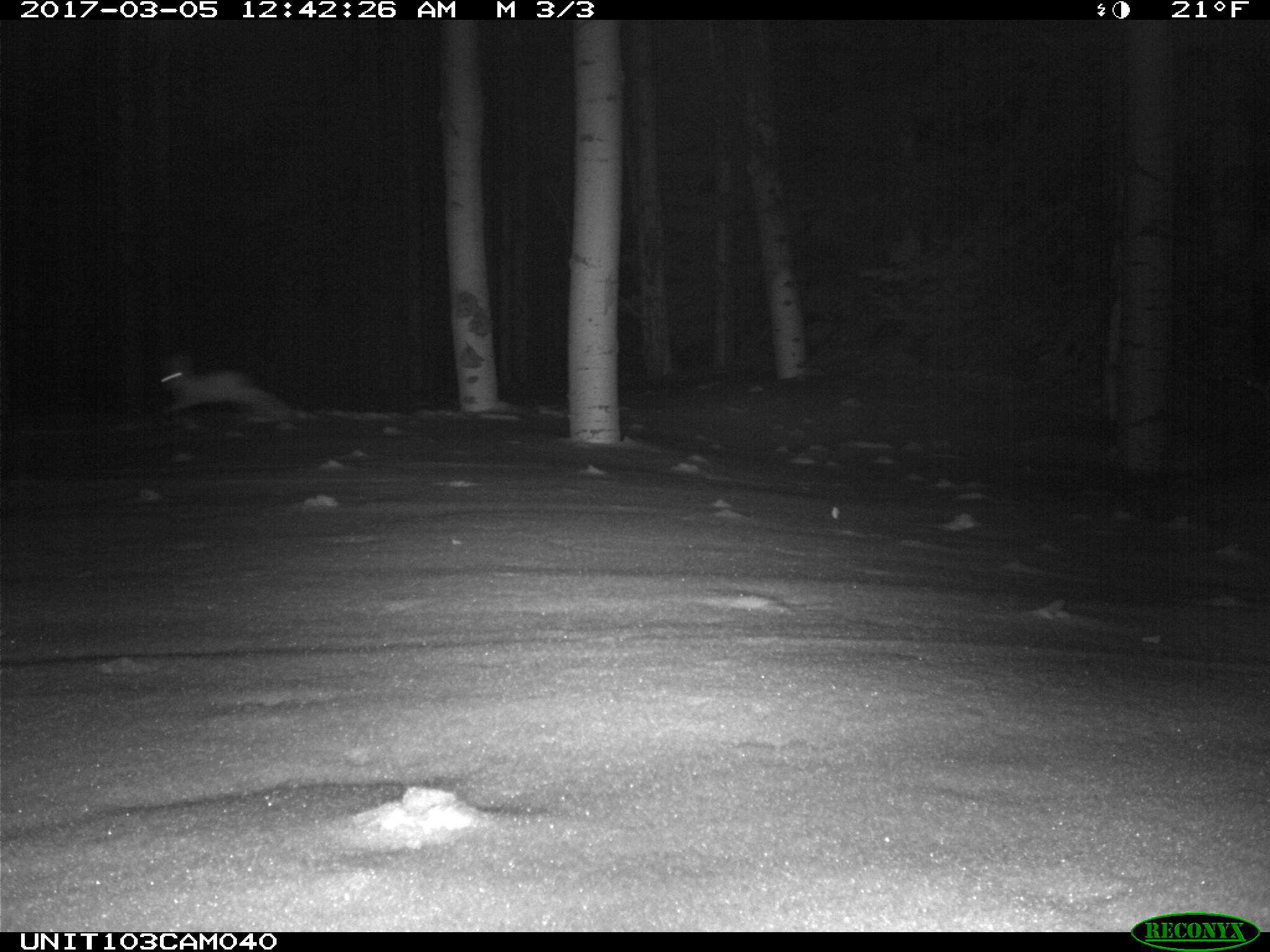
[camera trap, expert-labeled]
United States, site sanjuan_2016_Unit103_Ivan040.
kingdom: Animalia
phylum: Chordata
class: Mammalia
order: Lagomorpha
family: Leporidae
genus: Lepus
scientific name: Lepus americanus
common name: snowshoe hare